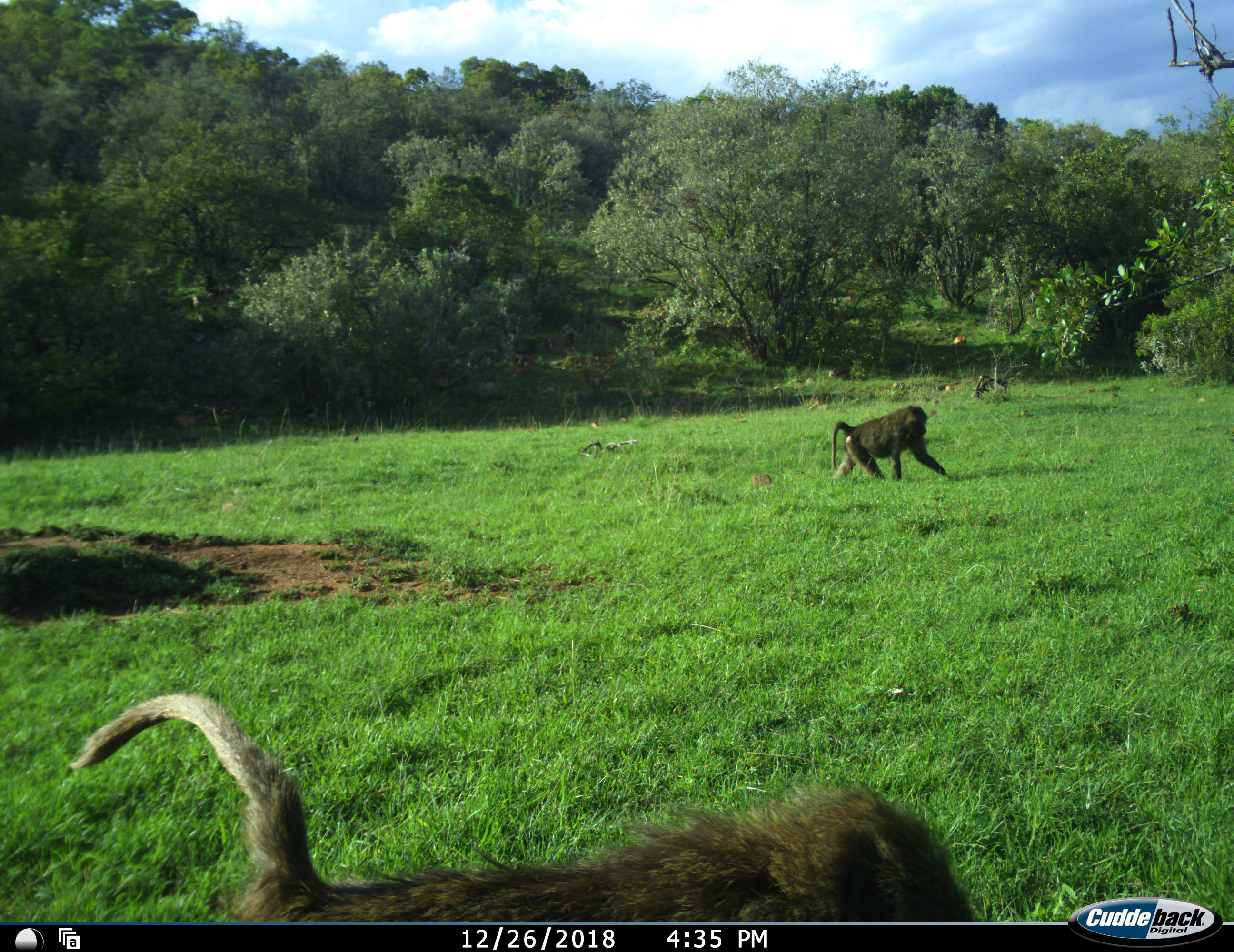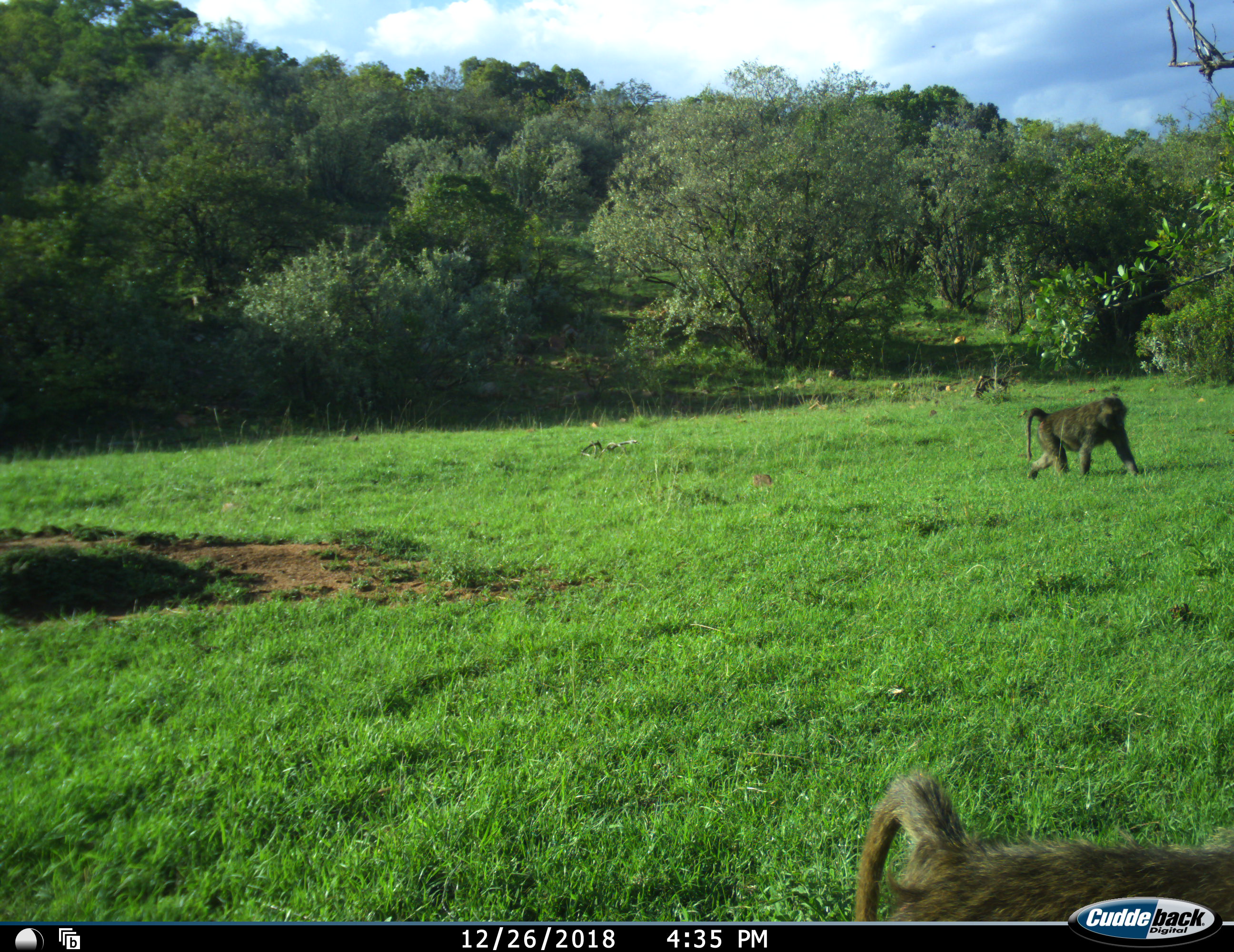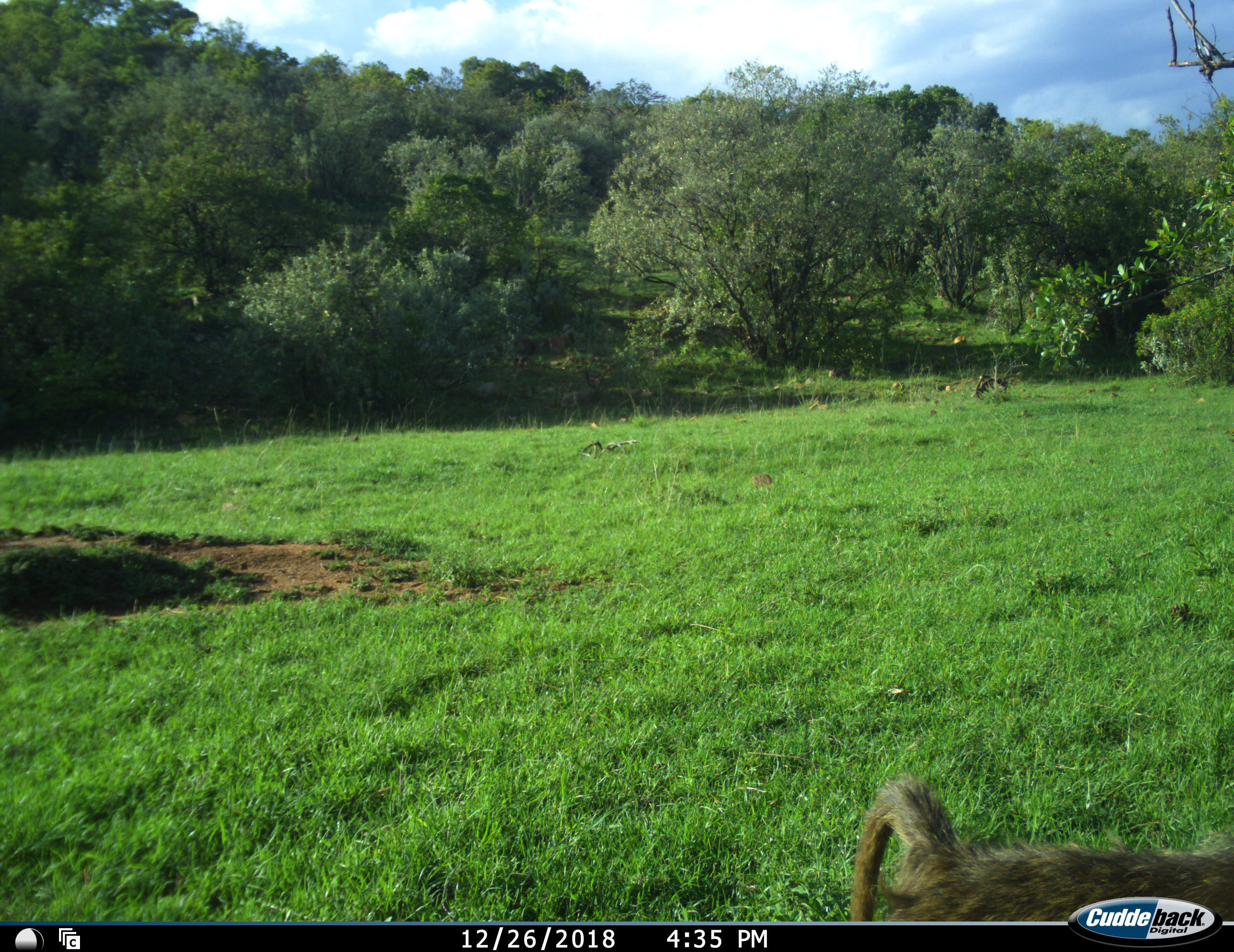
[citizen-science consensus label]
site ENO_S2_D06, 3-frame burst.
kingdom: Animalia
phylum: Chordata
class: Mammalia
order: Primates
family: Cercopithecidae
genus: Papio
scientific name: Papio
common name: baboon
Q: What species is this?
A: Baboon (Papio).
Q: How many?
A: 2.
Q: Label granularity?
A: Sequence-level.